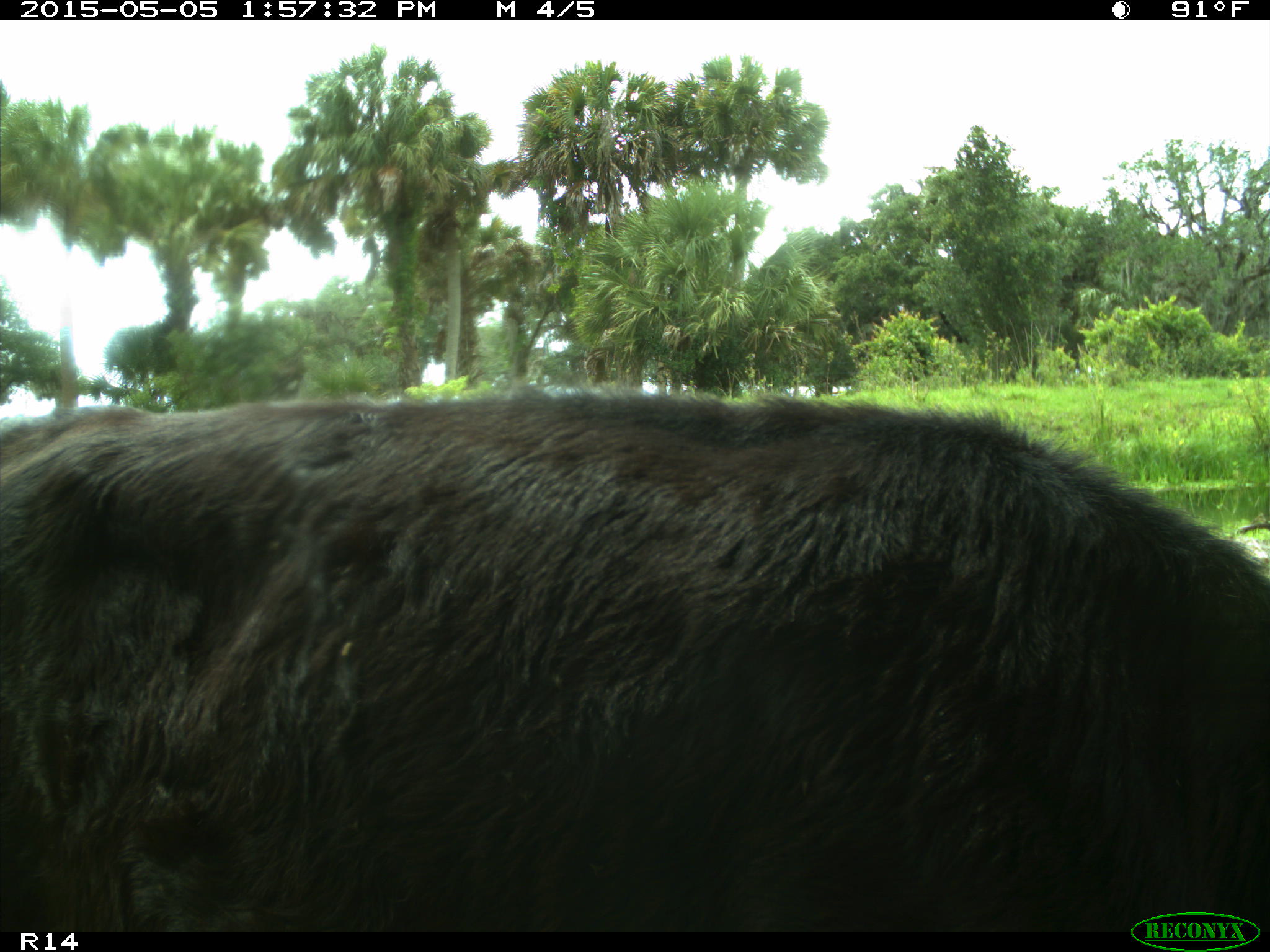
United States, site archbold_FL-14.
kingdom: Animalia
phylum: Chordata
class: Mammalia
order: Artiodactyla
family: Bovidae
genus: Bos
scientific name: Bos taurus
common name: domestic cow